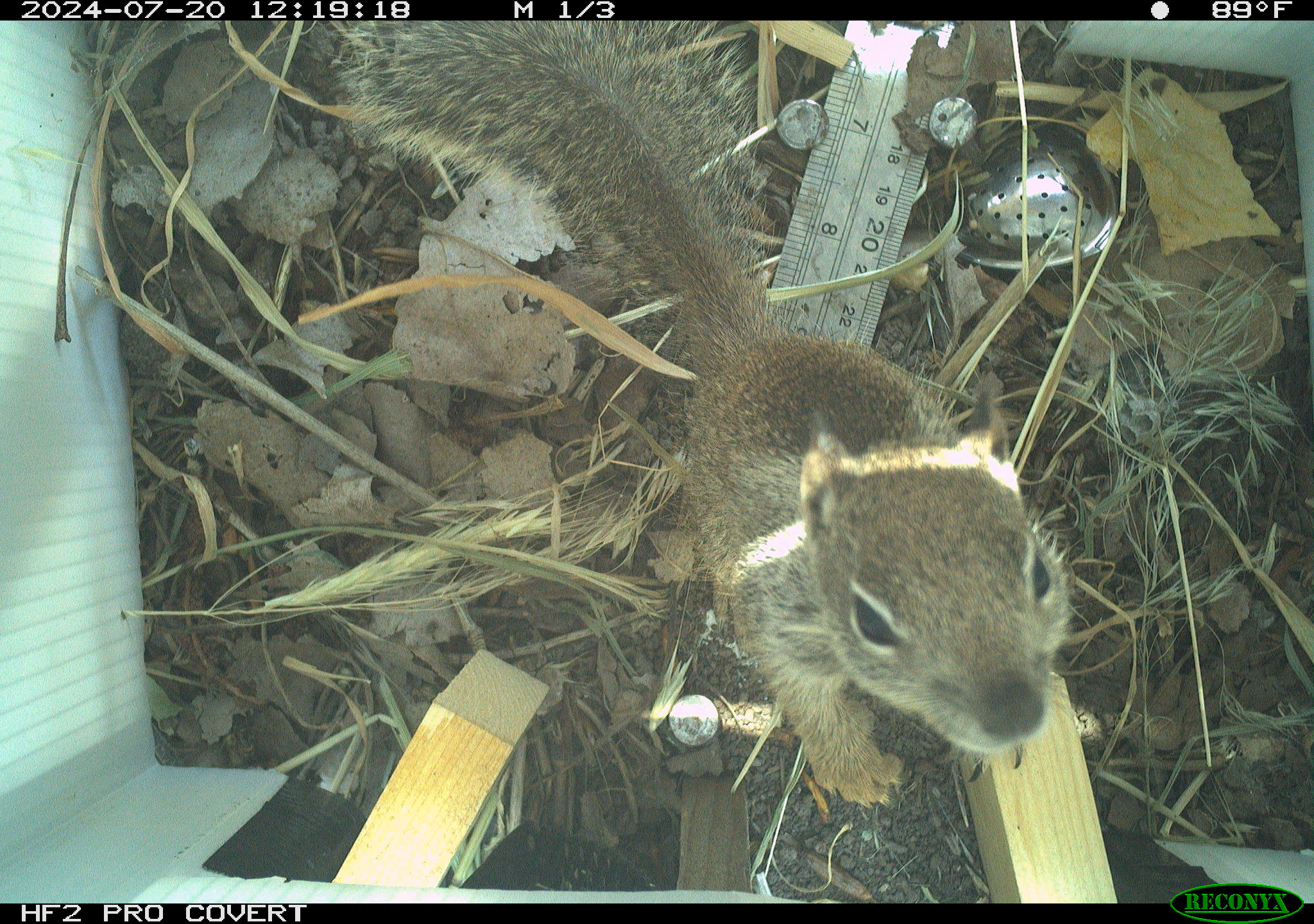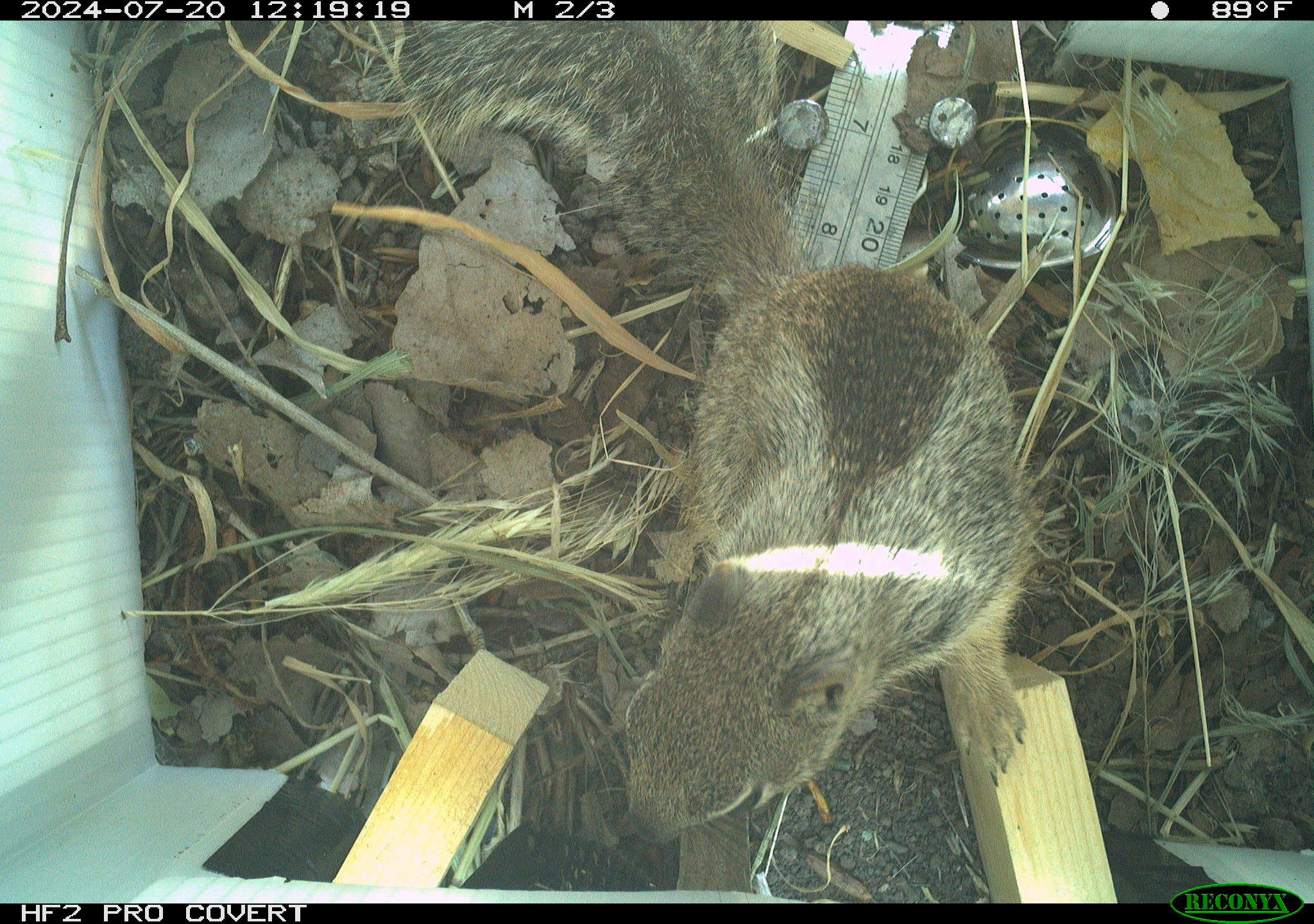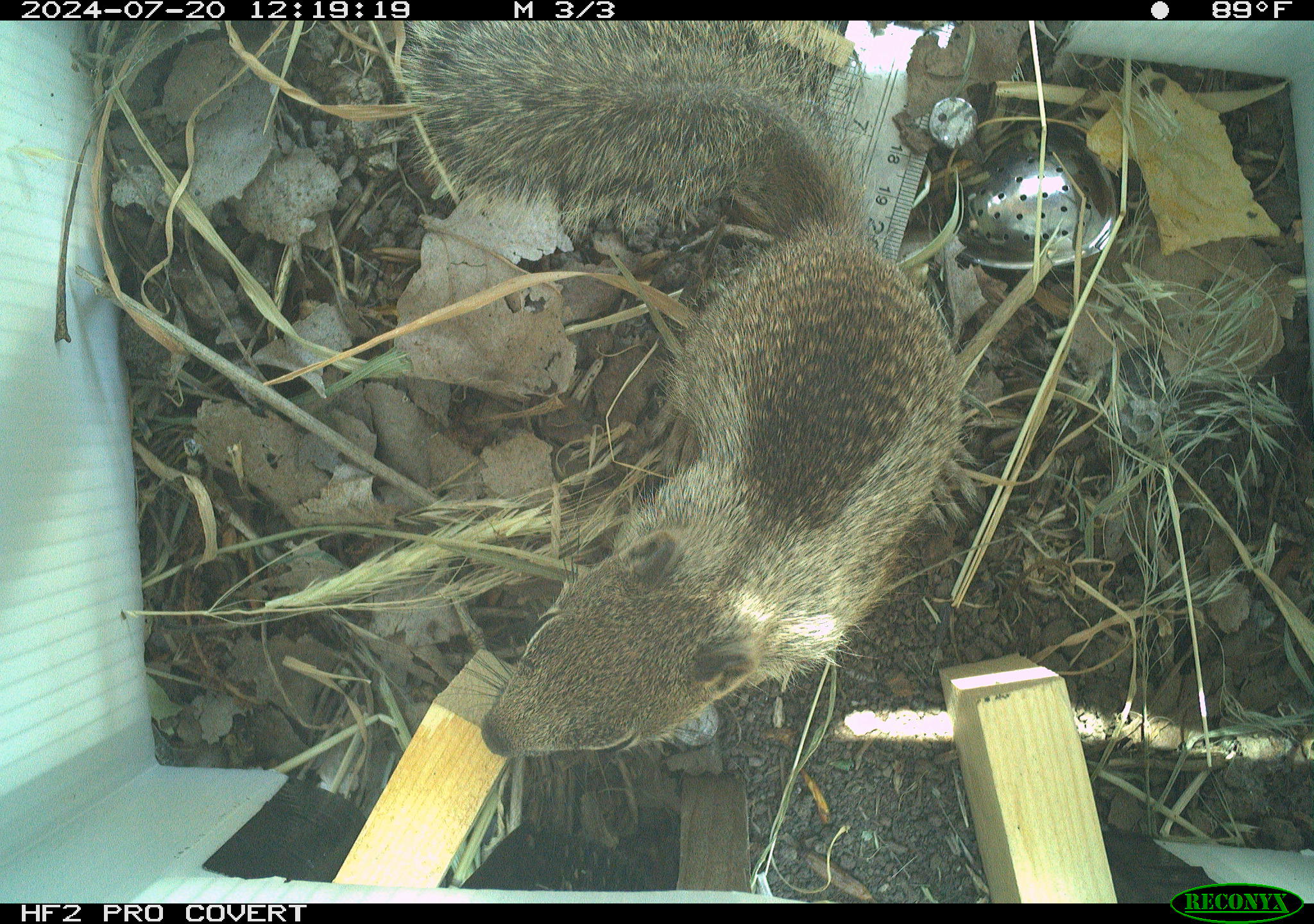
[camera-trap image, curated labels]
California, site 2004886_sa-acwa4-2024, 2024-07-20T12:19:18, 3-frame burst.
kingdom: Animalia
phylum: Chordata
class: Mammalia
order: Rodentia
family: Sciuridae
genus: Otospermophilus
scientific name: Otospermophilus beecheyi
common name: california ground squirrel